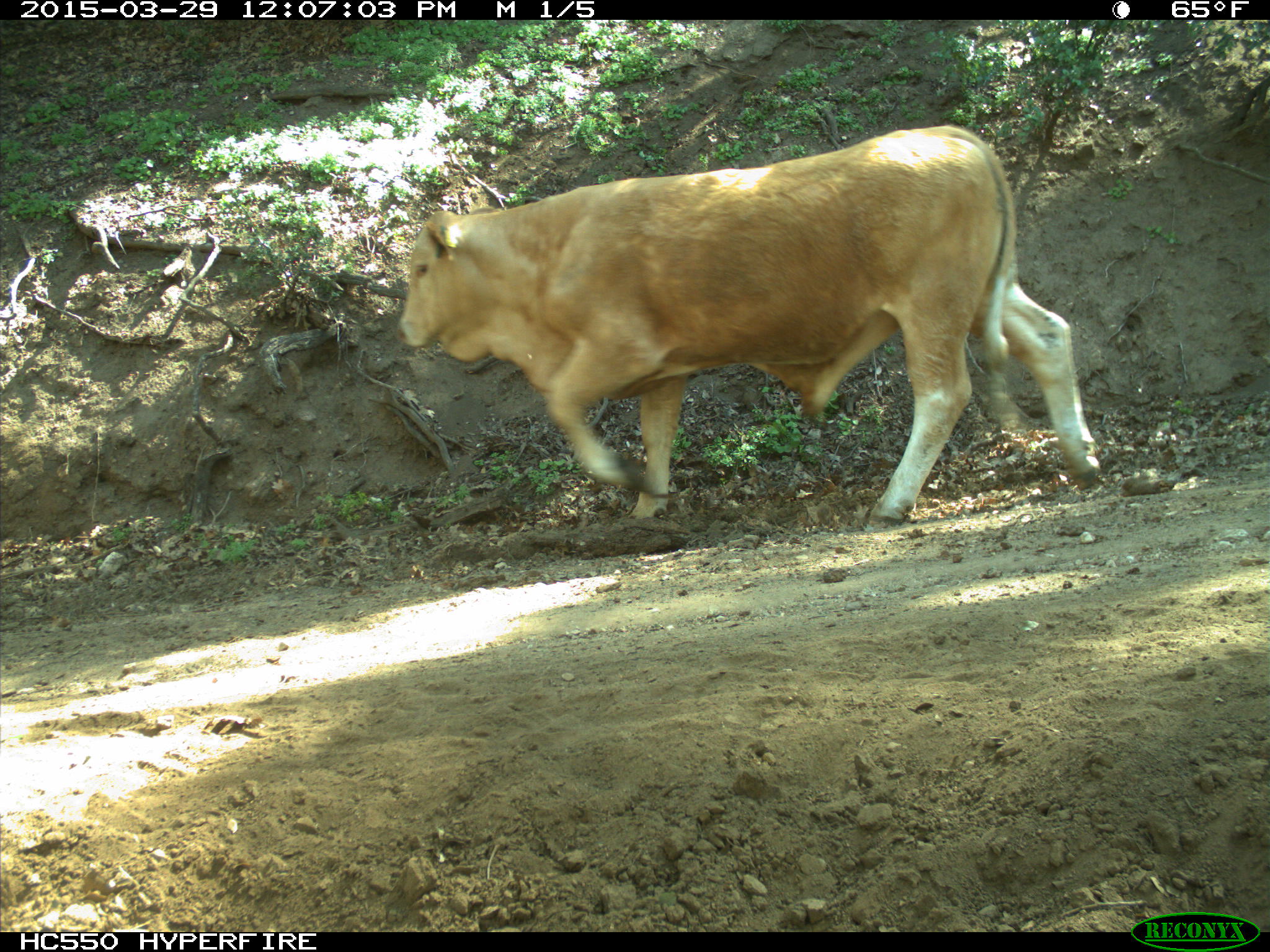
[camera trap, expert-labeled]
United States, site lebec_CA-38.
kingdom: Animalia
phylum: Chordata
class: Mammalia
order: Artiodactyla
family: Bovidae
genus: Bos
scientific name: Bos taurus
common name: domestic cow